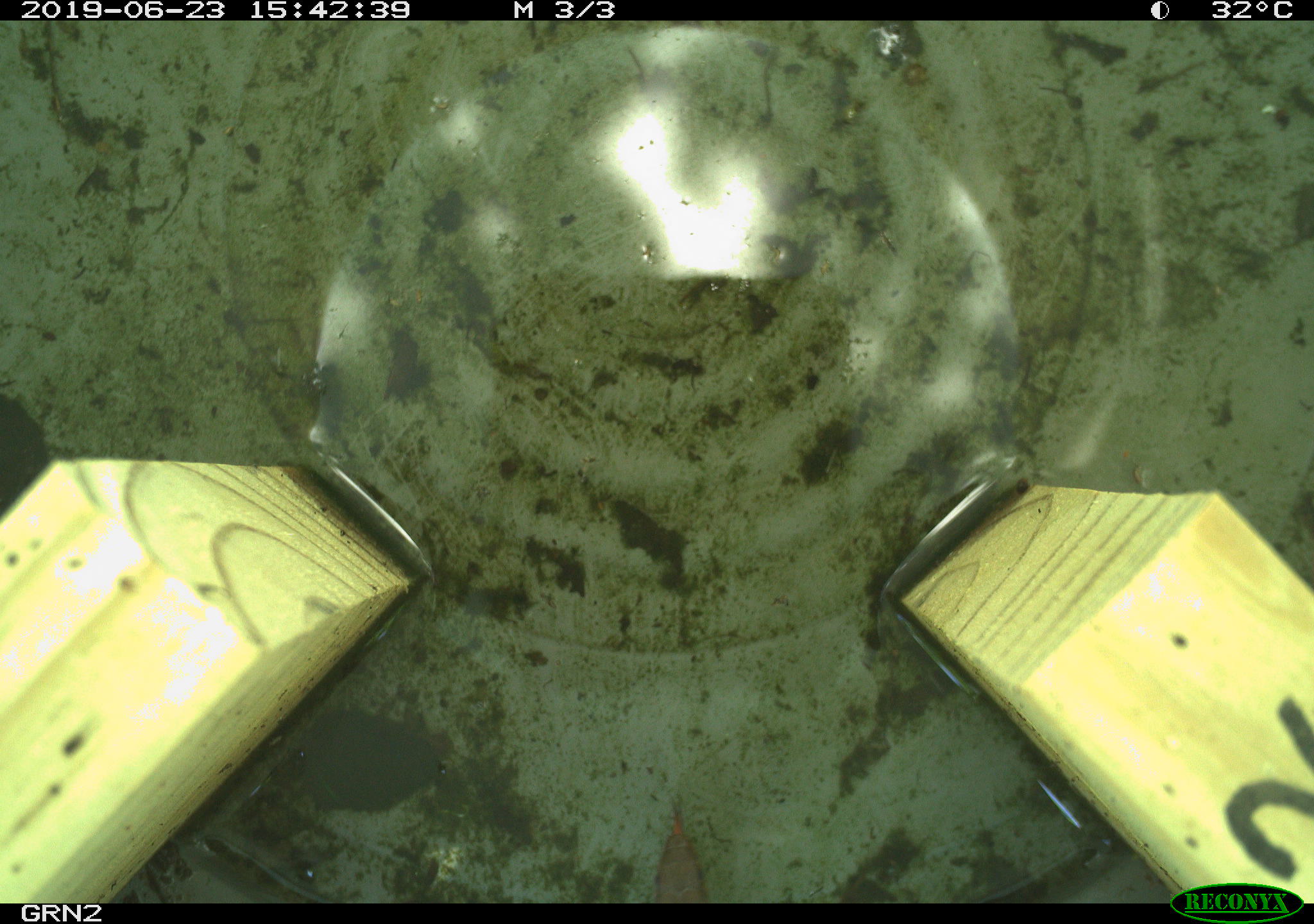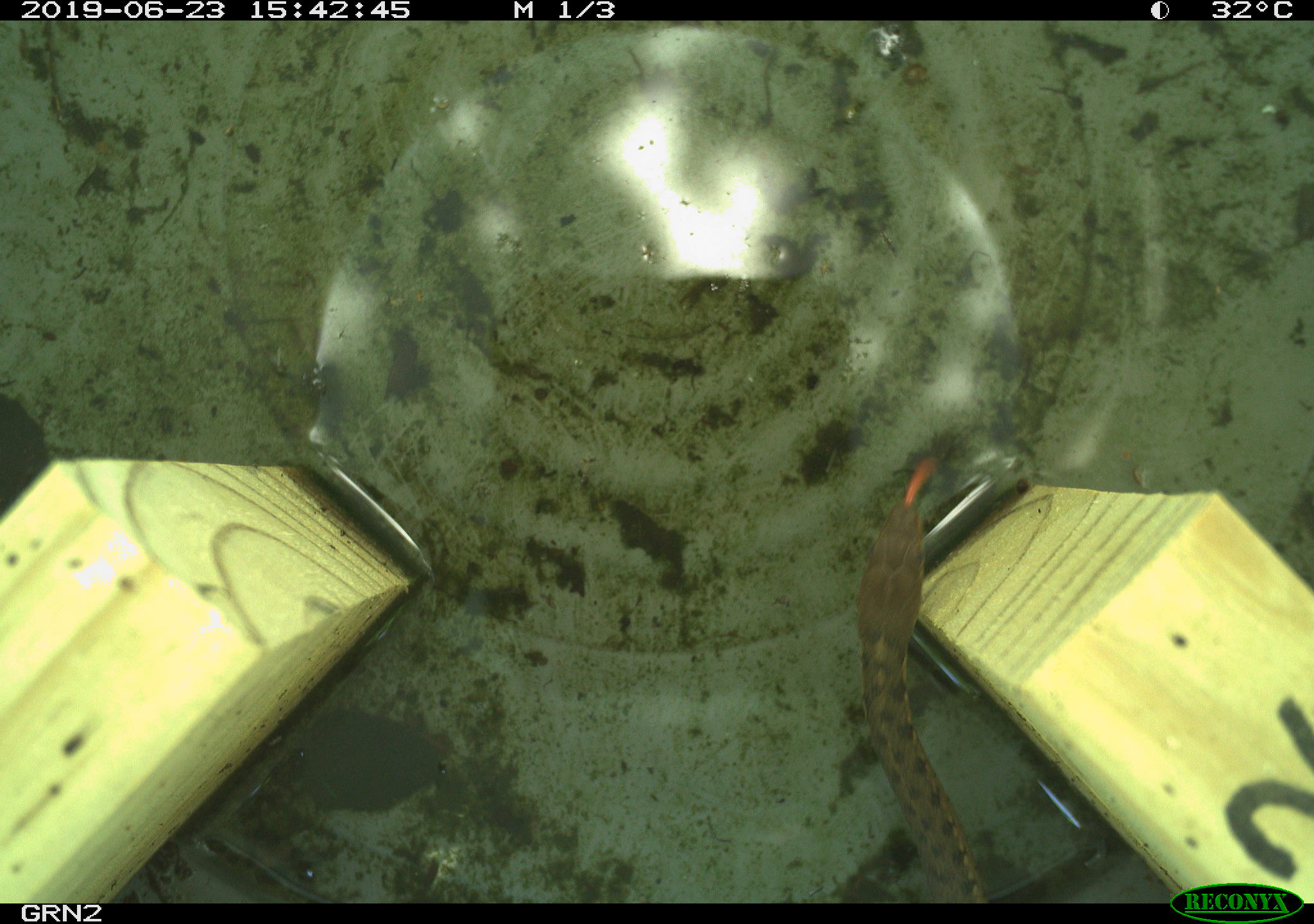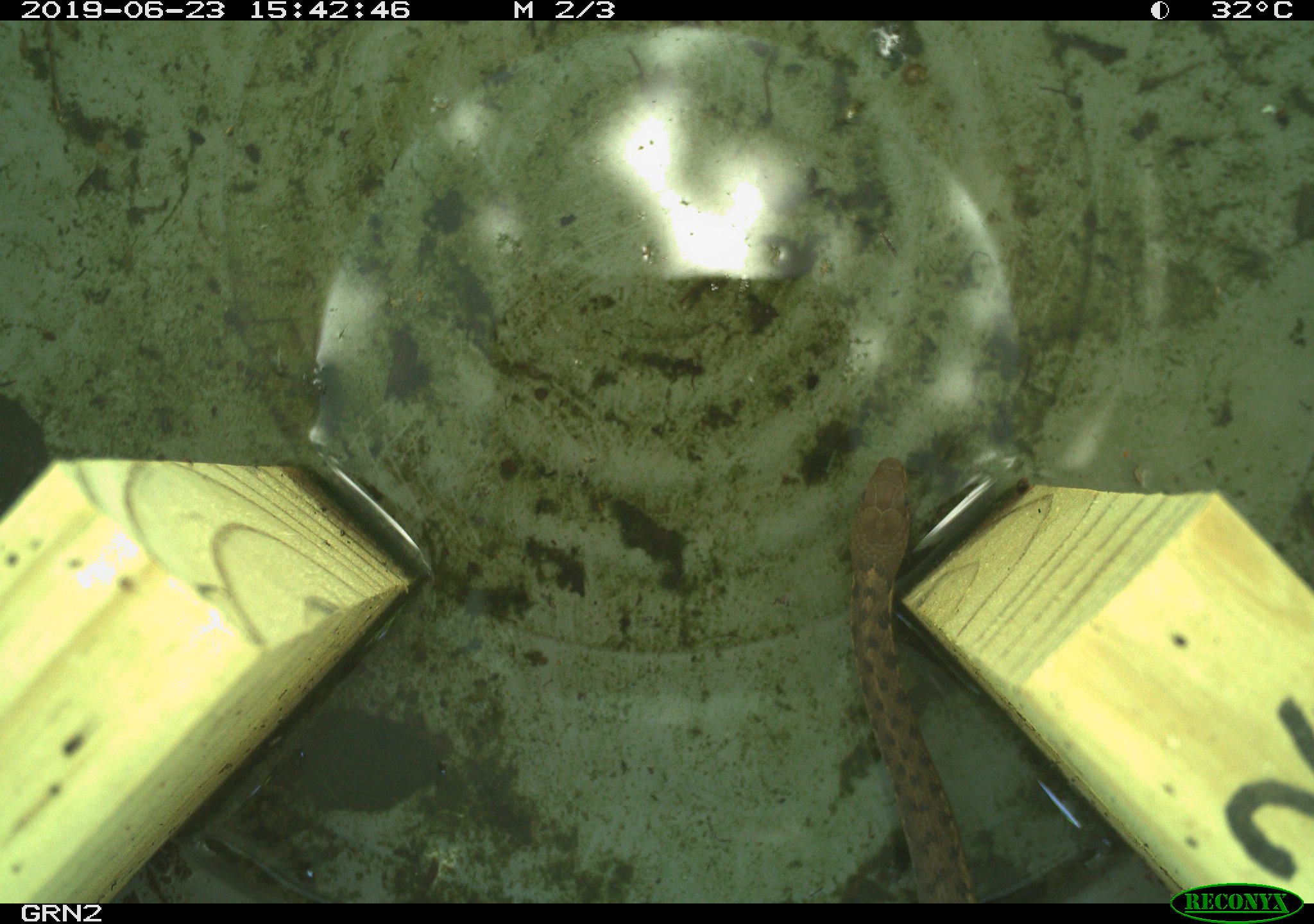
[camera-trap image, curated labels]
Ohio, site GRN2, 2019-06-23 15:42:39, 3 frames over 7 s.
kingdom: Animalia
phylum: Chordata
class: Reptilia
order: Squamata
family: Colubridae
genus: Thamnophis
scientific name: Thamnophis sirtalis sirtalis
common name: eastern gartersnake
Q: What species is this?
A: Eastern gartersnake (Thamnophis sirtalis sirtalis).